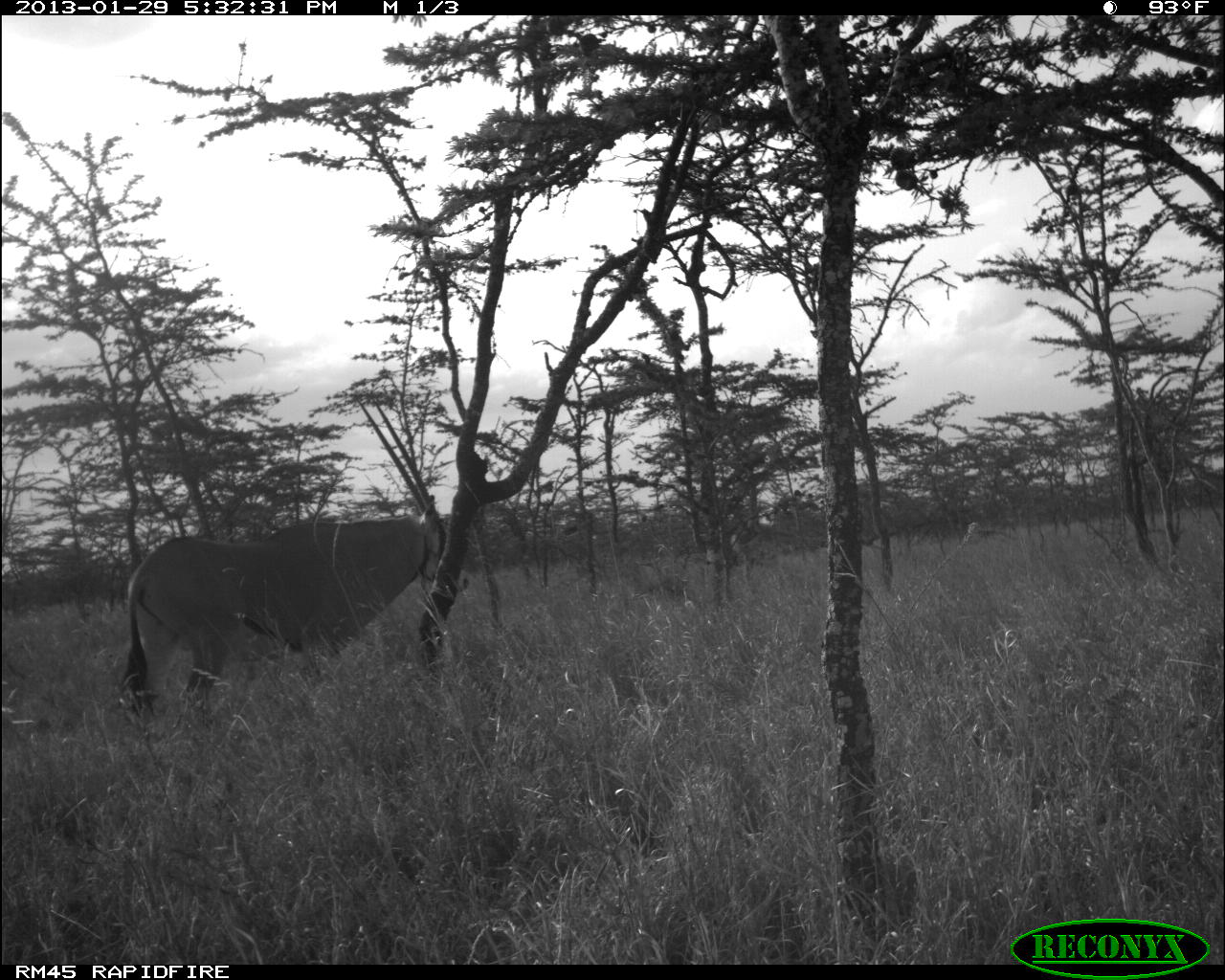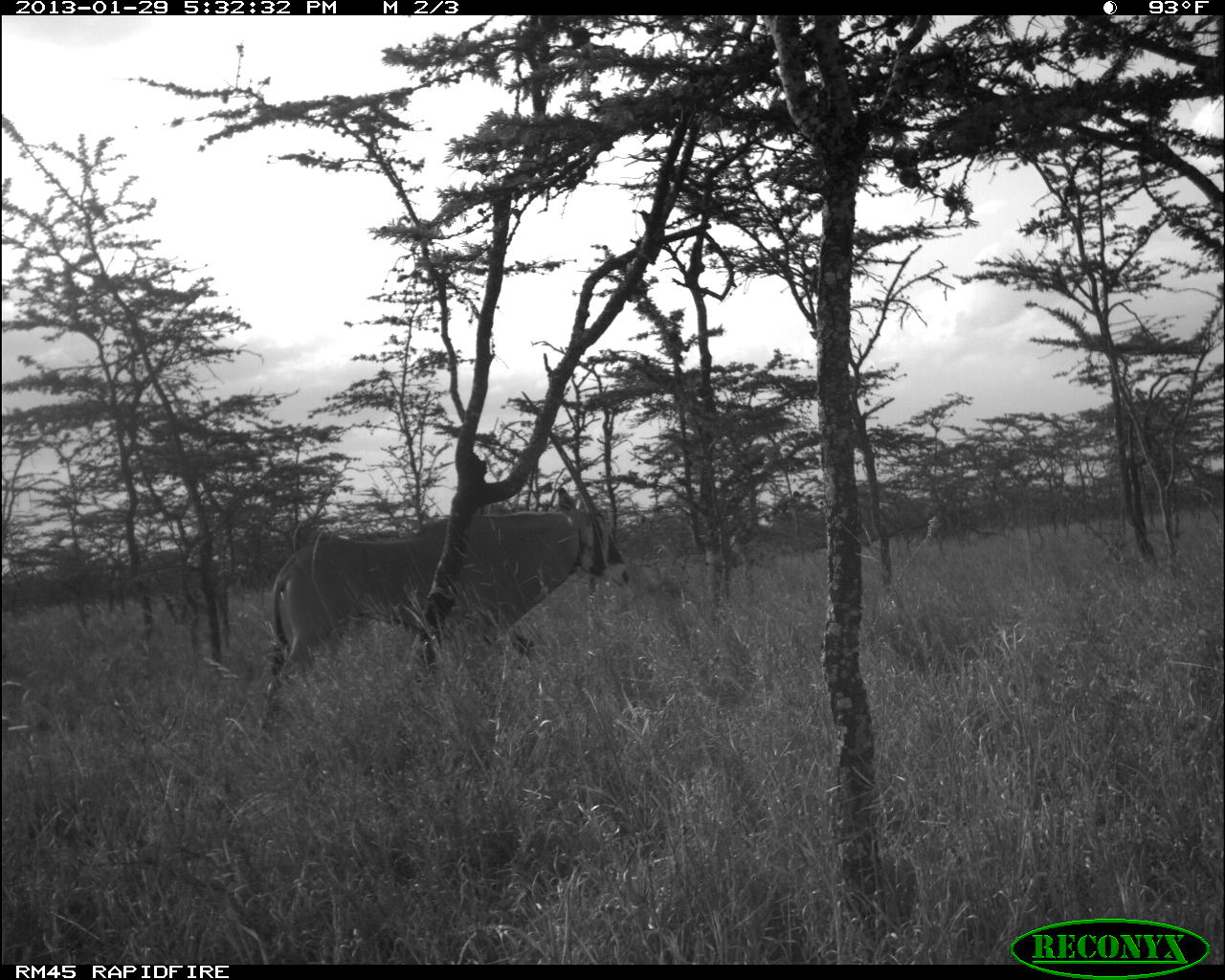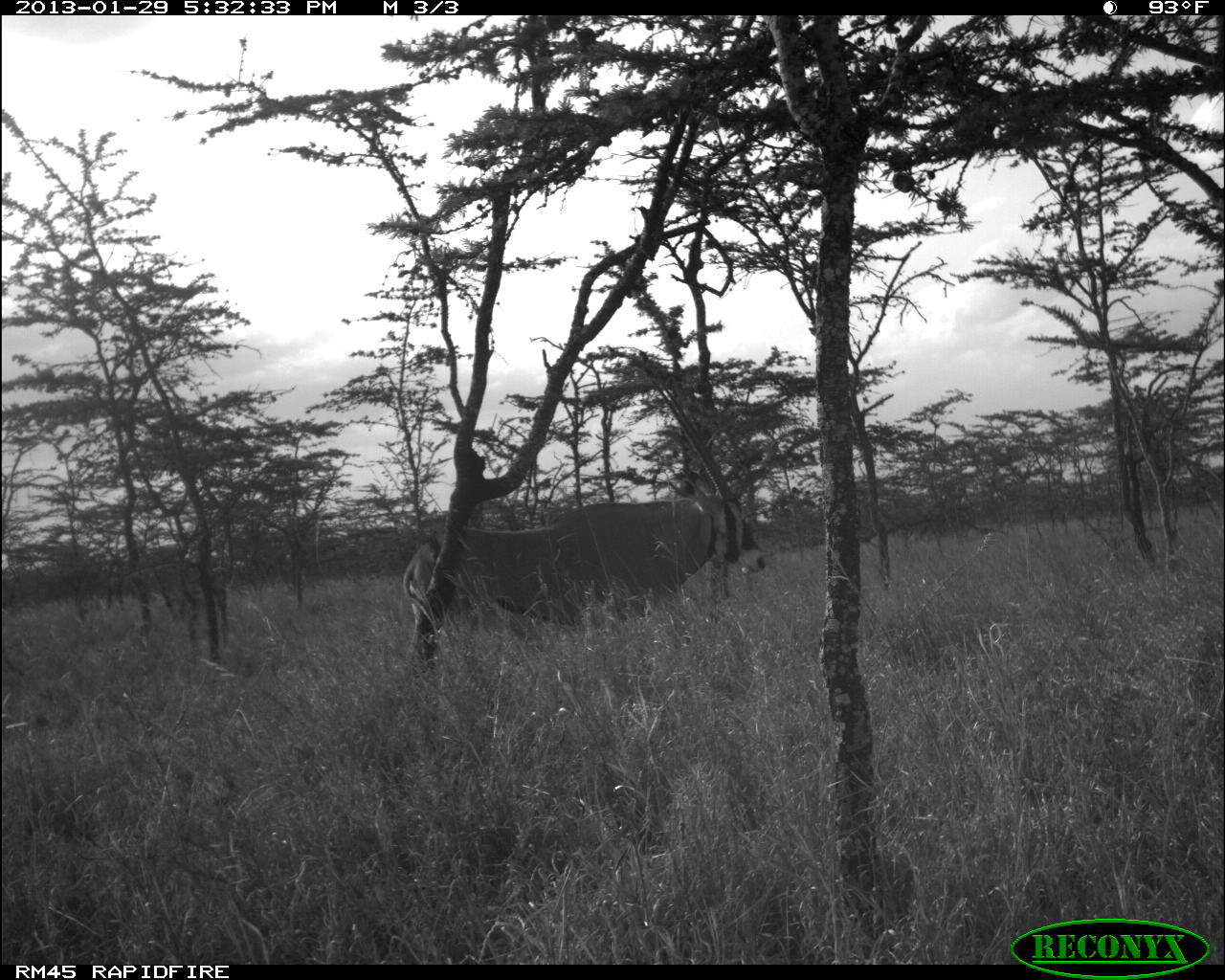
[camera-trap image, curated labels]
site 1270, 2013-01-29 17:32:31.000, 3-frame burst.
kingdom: Animalia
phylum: Chordata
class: Mammalia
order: Artiodactyla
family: Bovidae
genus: Oryx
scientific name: Oryx beisa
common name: east african oryx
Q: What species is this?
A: Oryx beisa (east african oryx).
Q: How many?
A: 1.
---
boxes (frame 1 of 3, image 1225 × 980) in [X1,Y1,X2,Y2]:
oryx beisa: [119,506,441,730]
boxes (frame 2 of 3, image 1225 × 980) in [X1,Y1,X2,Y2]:
oryx beisa: [259,390,630,731]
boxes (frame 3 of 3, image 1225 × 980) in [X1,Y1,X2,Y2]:
oryx beisa: [401,371,771,643]